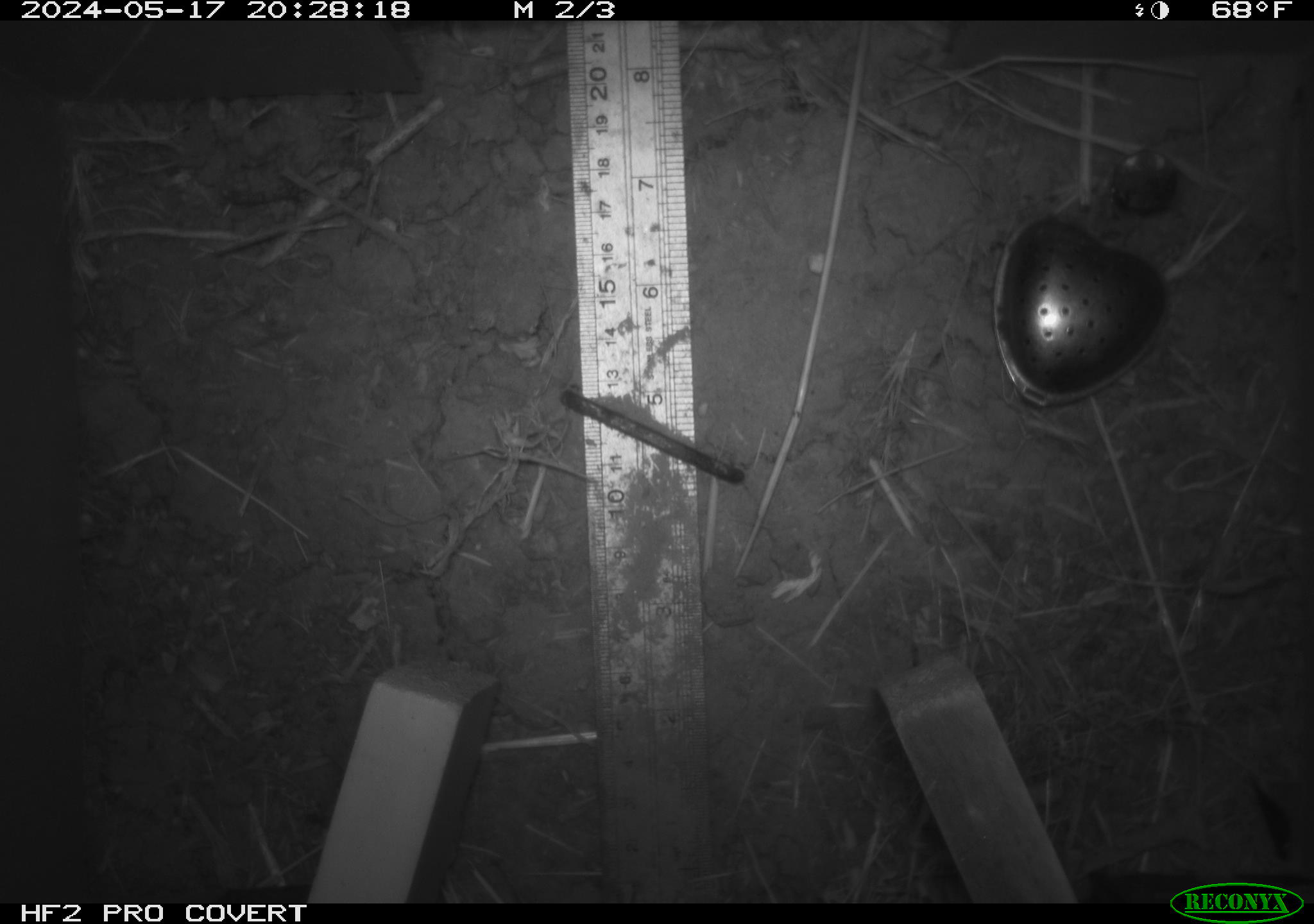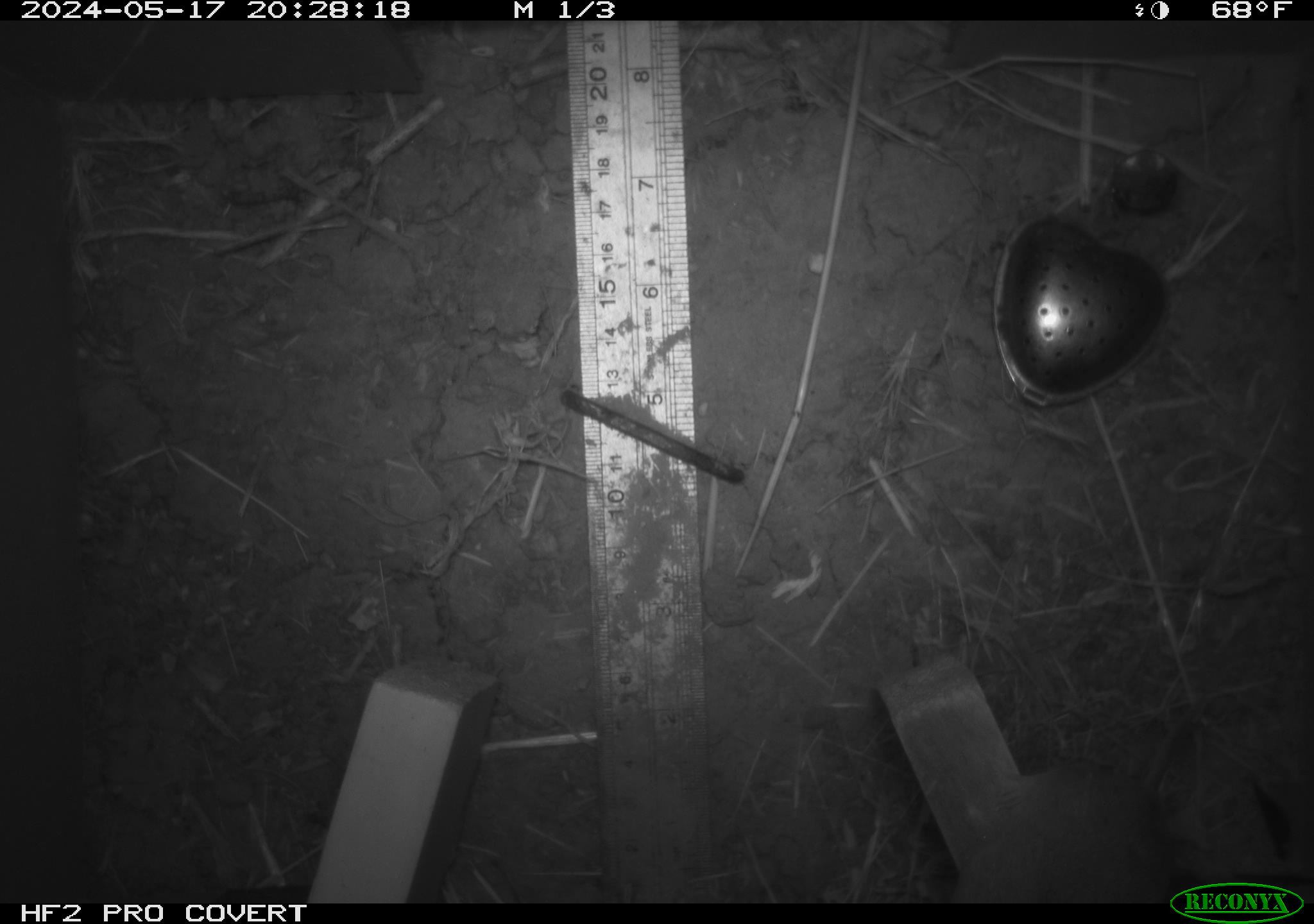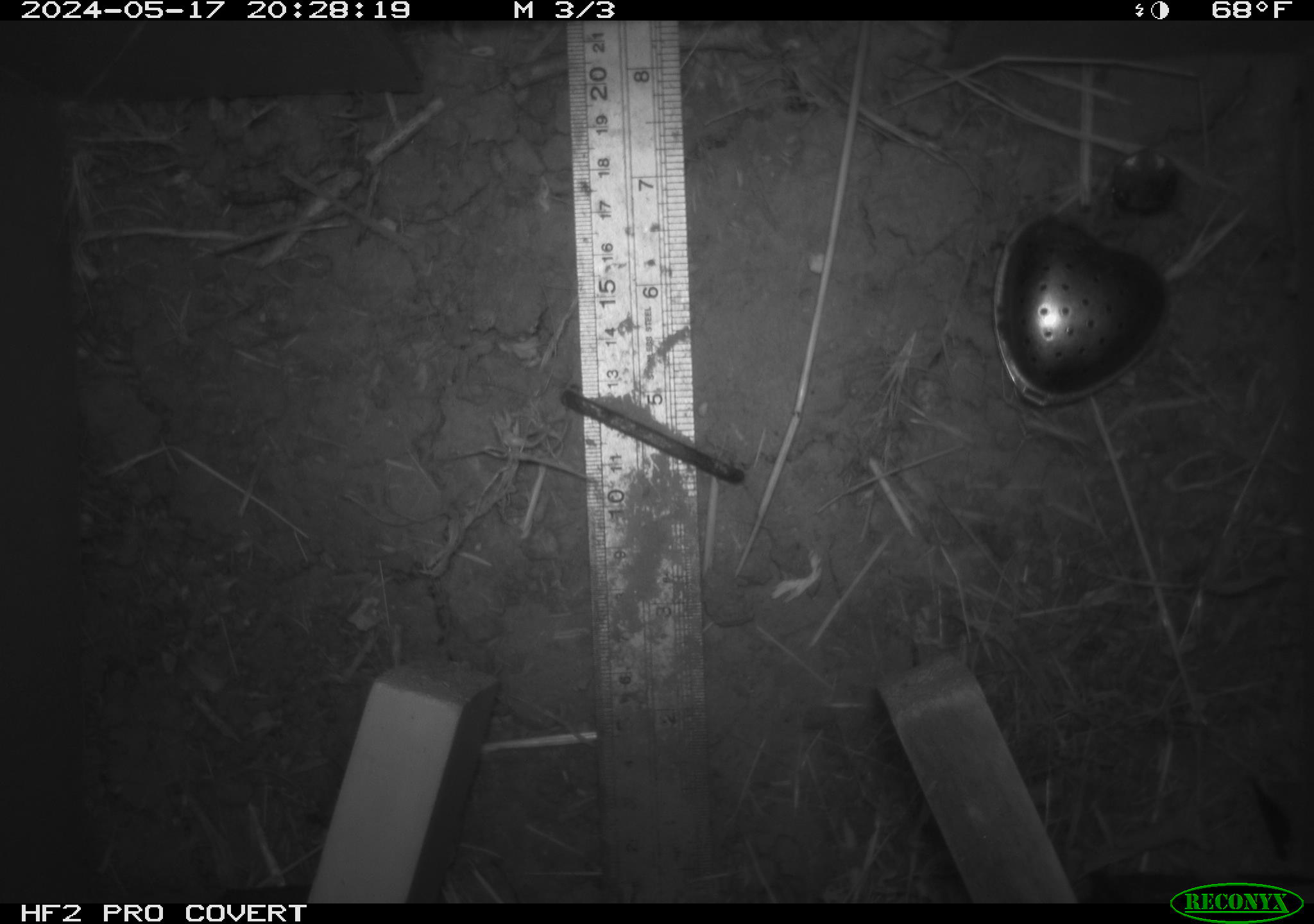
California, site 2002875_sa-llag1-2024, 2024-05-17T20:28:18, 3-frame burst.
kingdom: Animalia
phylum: Chordata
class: Mammalia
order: Rodentia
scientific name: Rodentia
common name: mouse species